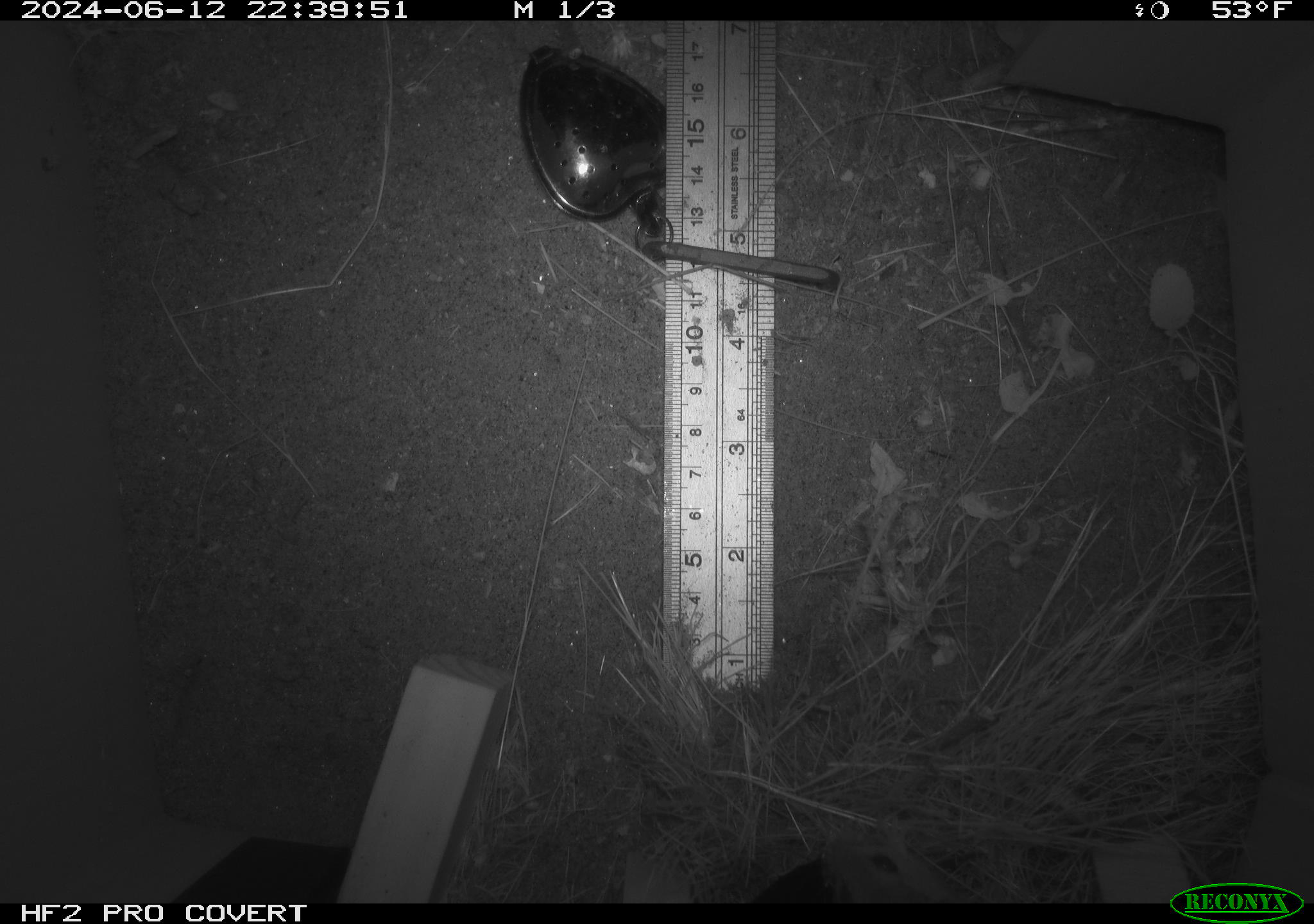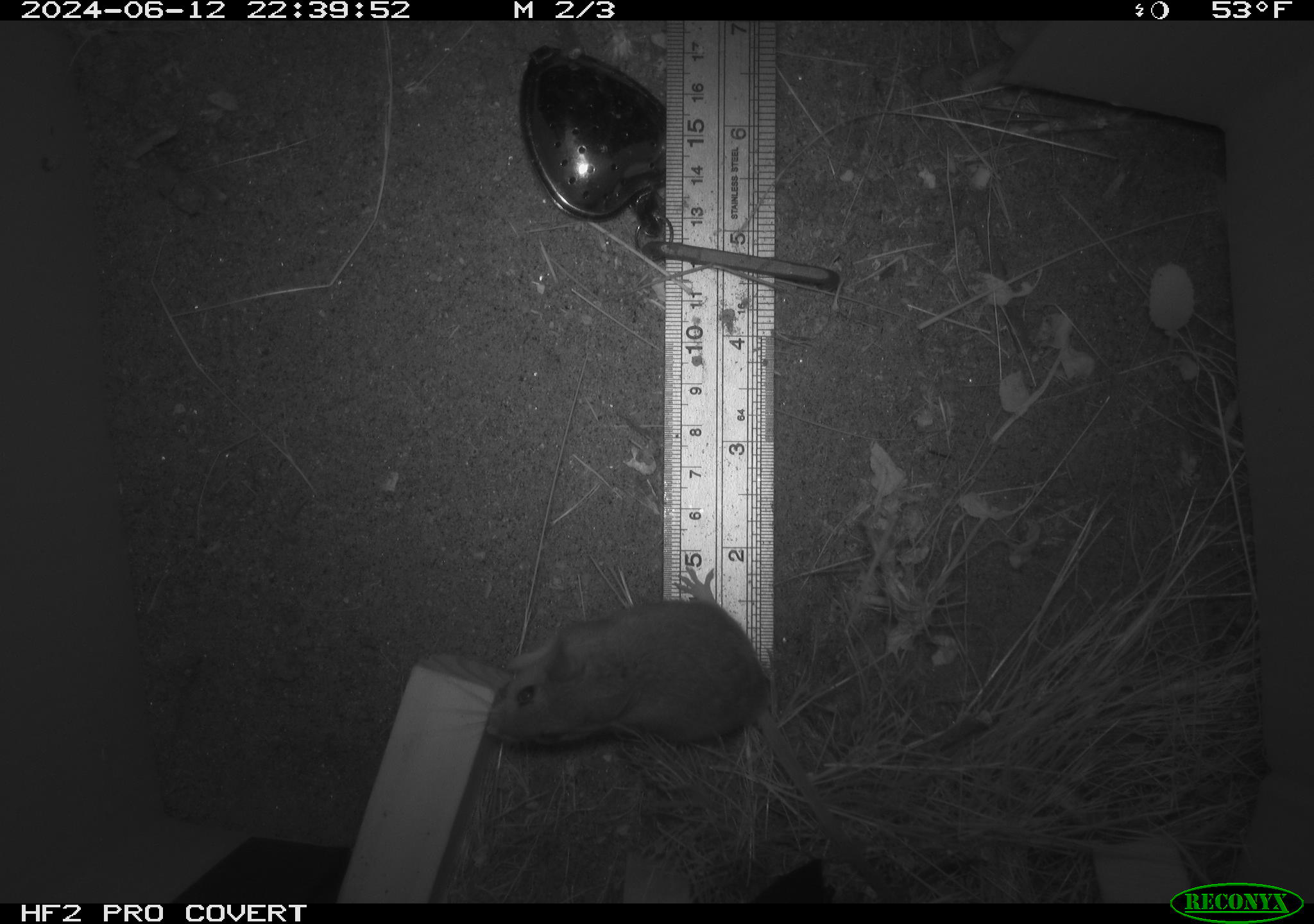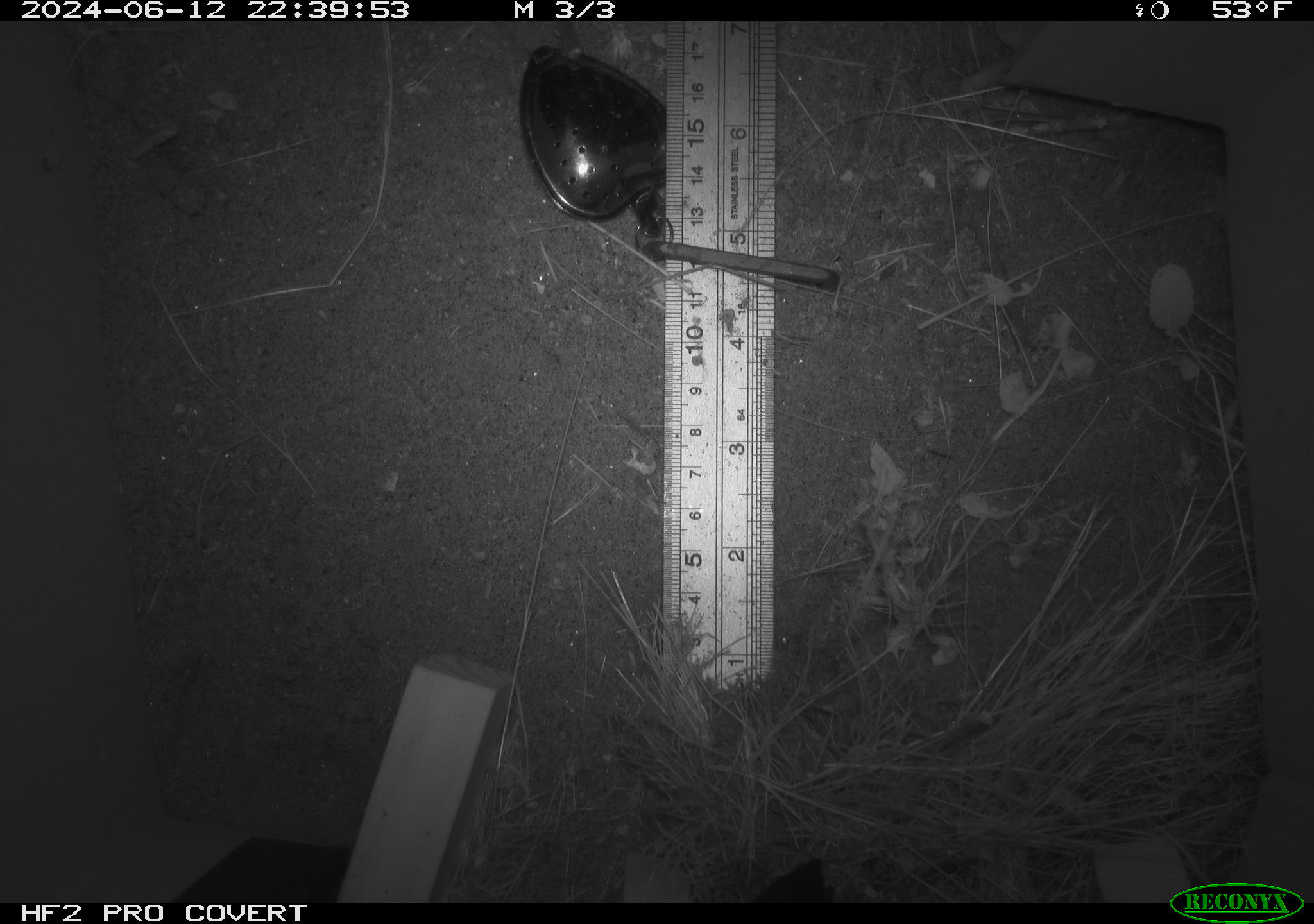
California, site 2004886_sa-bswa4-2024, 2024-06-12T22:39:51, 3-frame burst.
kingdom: Animalia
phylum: Chordata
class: Mammalia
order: Rodentia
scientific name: Rodentia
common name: rodent